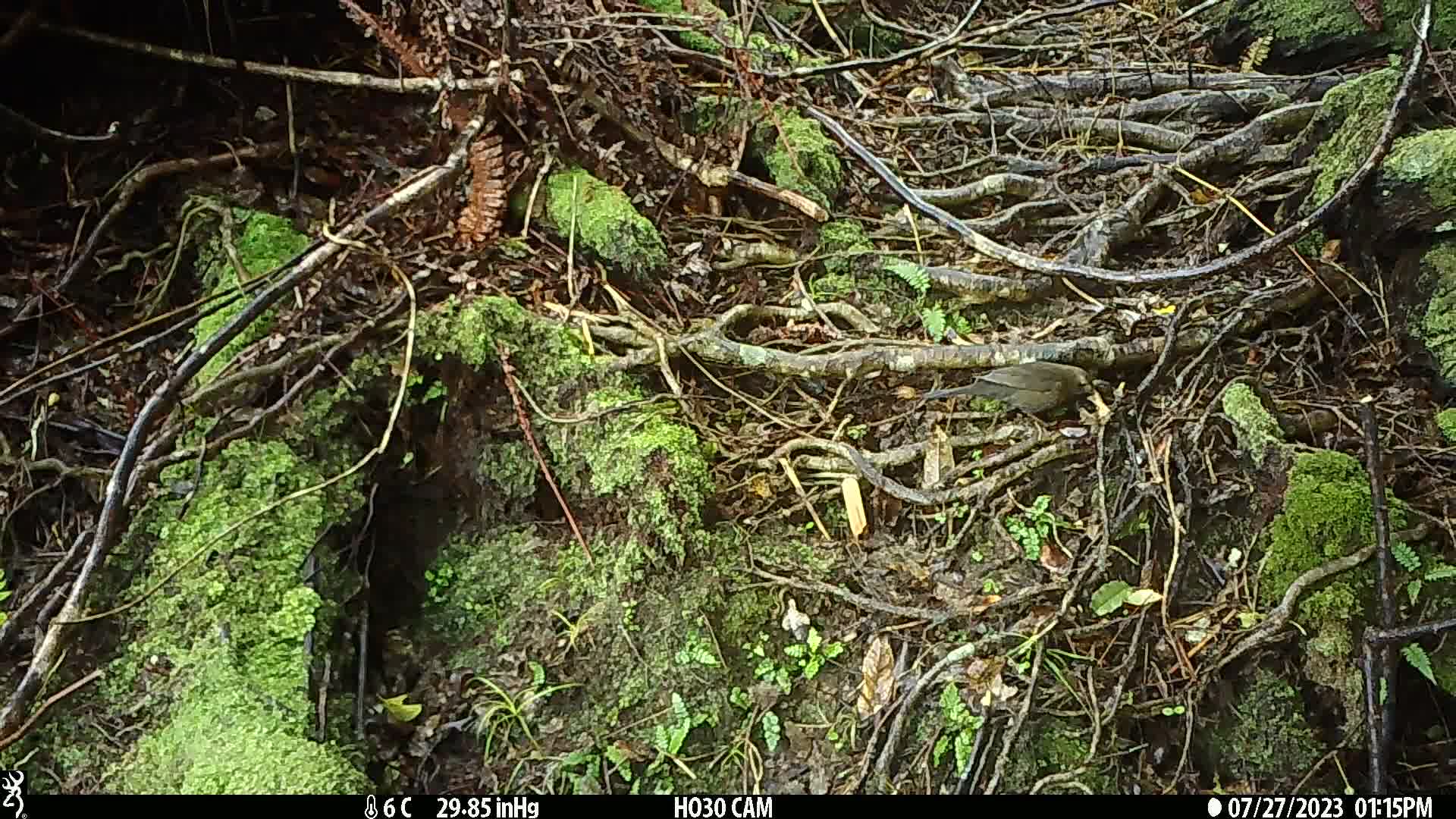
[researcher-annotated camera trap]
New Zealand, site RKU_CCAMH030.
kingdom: Animalia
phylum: Chordata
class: Aves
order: Passeriformes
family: Turdidae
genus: Turdus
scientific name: Turdus merula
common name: eurasian blackbird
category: blackbird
Blackbird (eurasian blackbird) (Turdus merula).